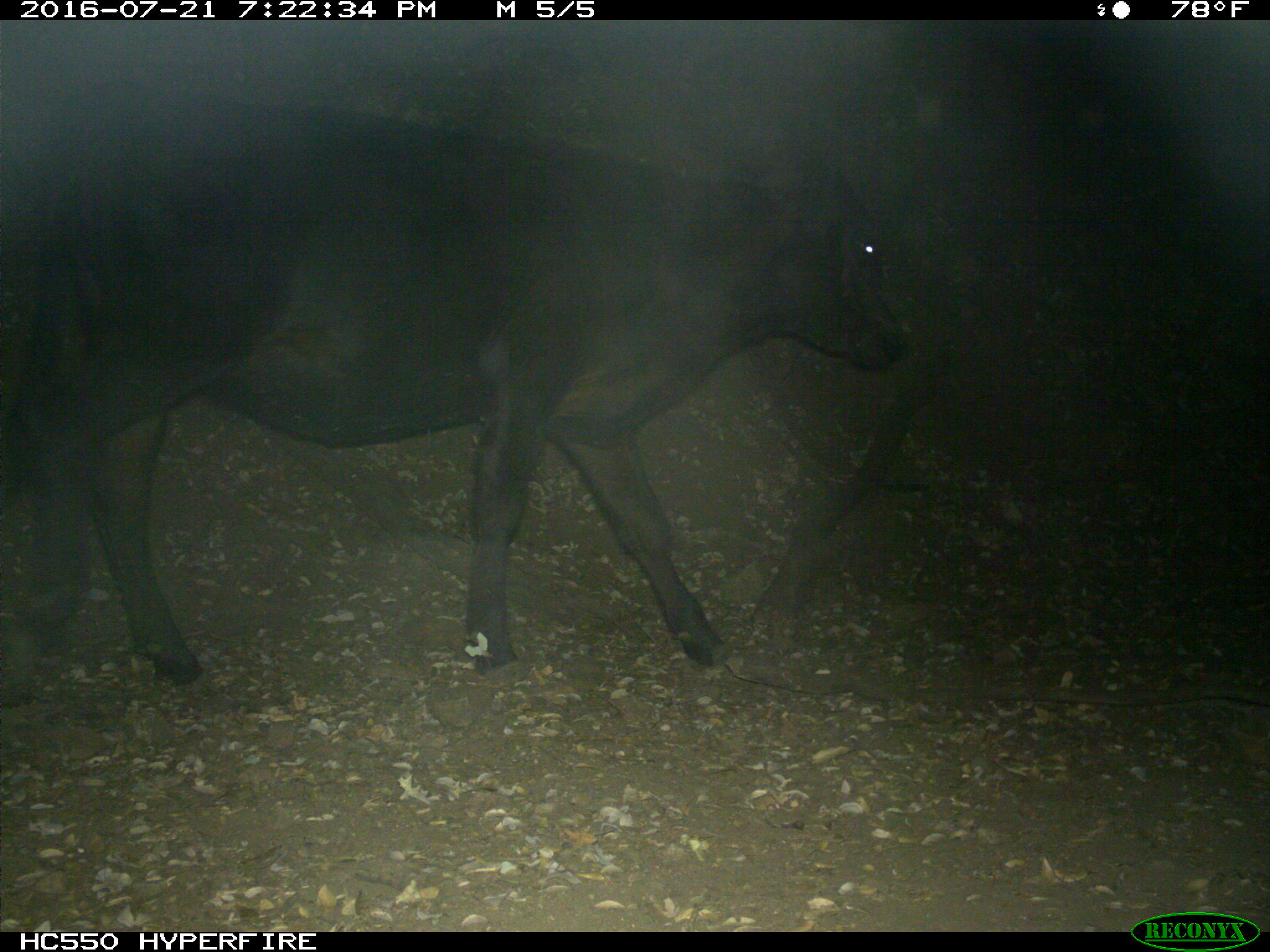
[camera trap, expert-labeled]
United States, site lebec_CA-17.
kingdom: Animalia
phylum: Chordata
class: Mammalia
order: Artiodactyla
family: Bovidae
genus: Bos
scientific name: Bos taurus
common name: domestic cow